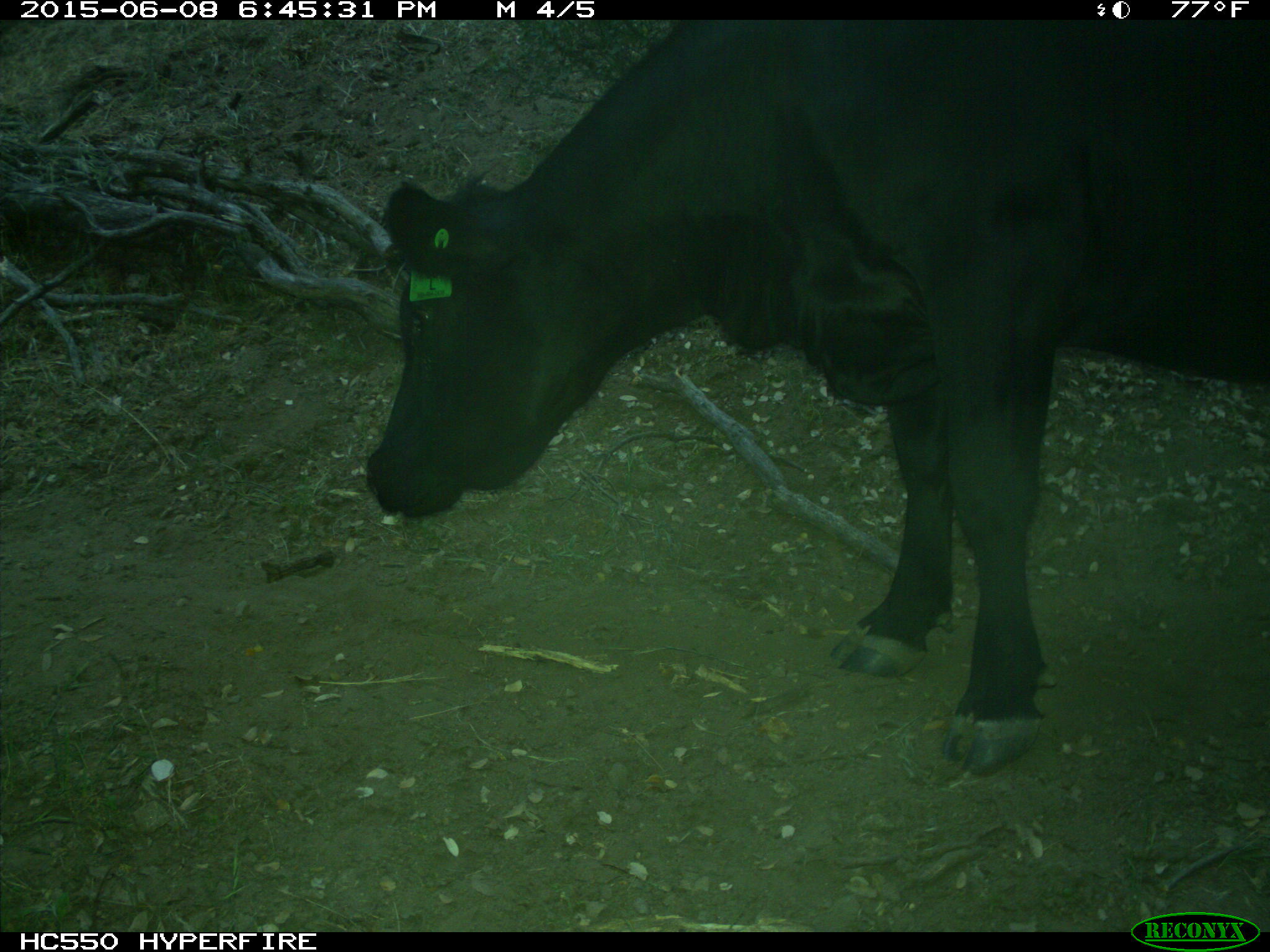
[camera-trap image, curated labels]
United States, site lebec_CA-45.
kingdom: Animalia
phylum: Chordata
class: Mammalia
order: Artiodactyla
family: Bovidae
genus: Bos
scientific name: Bos taurus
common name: domestic cow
Bos taurus (domestic cow).